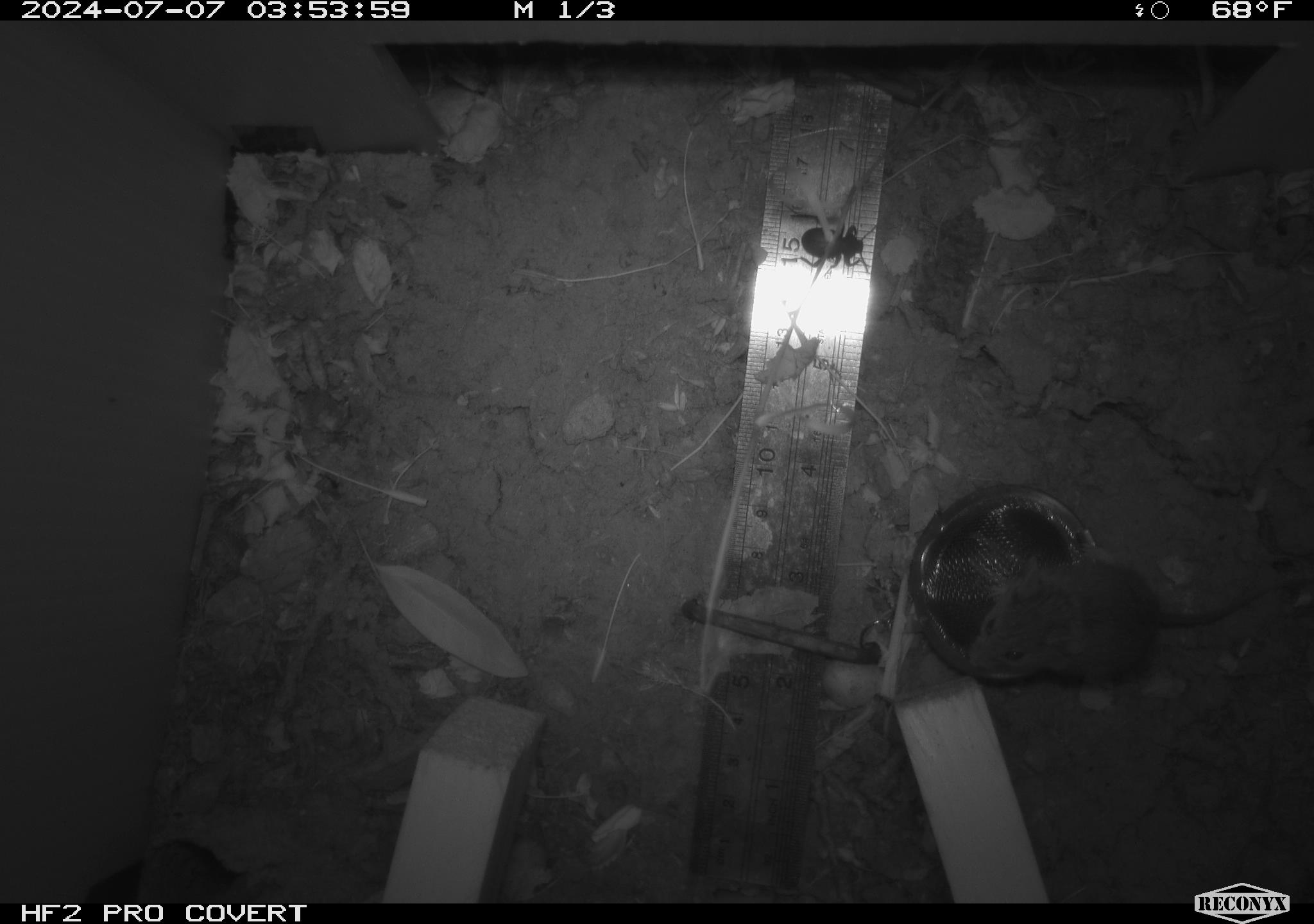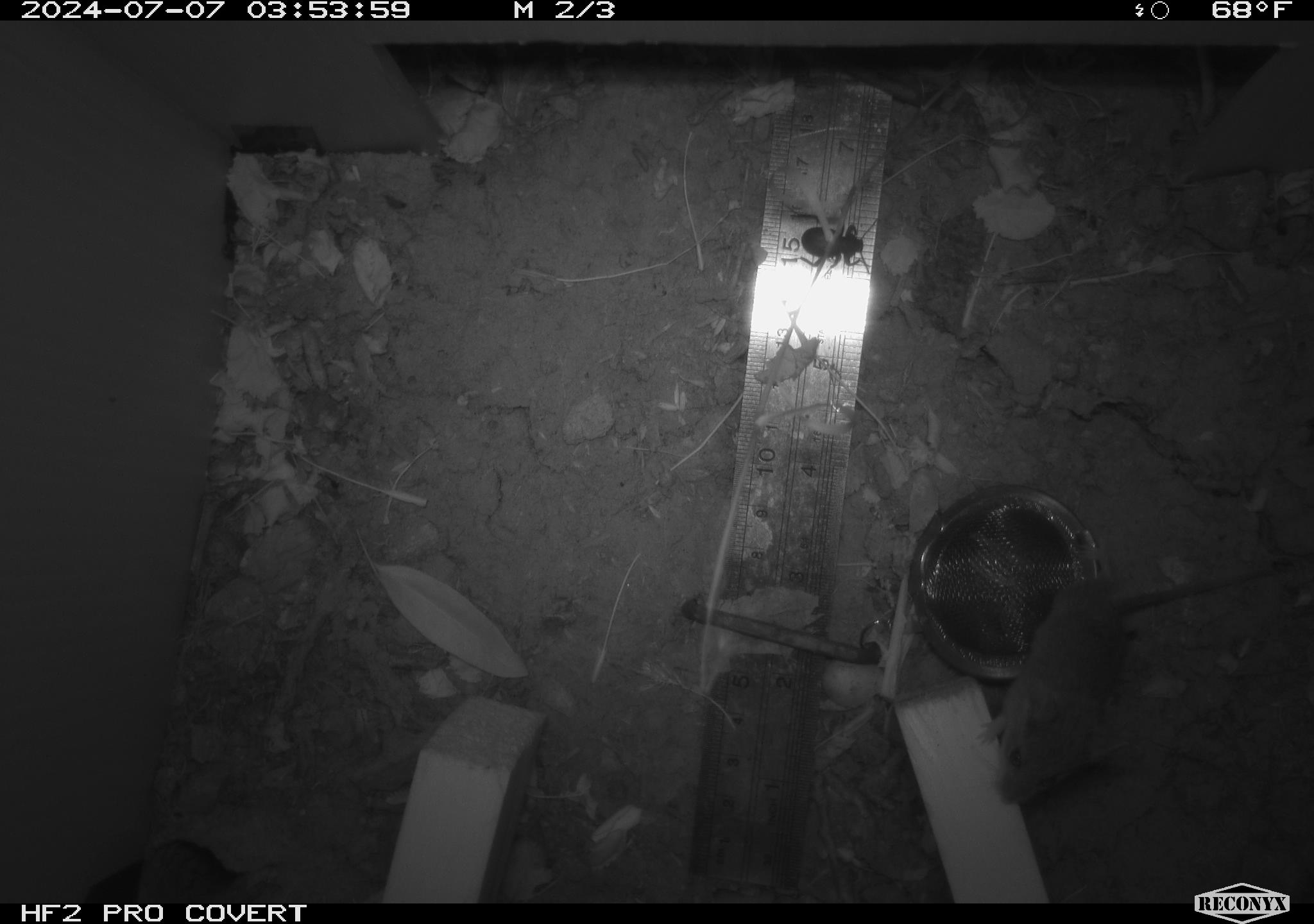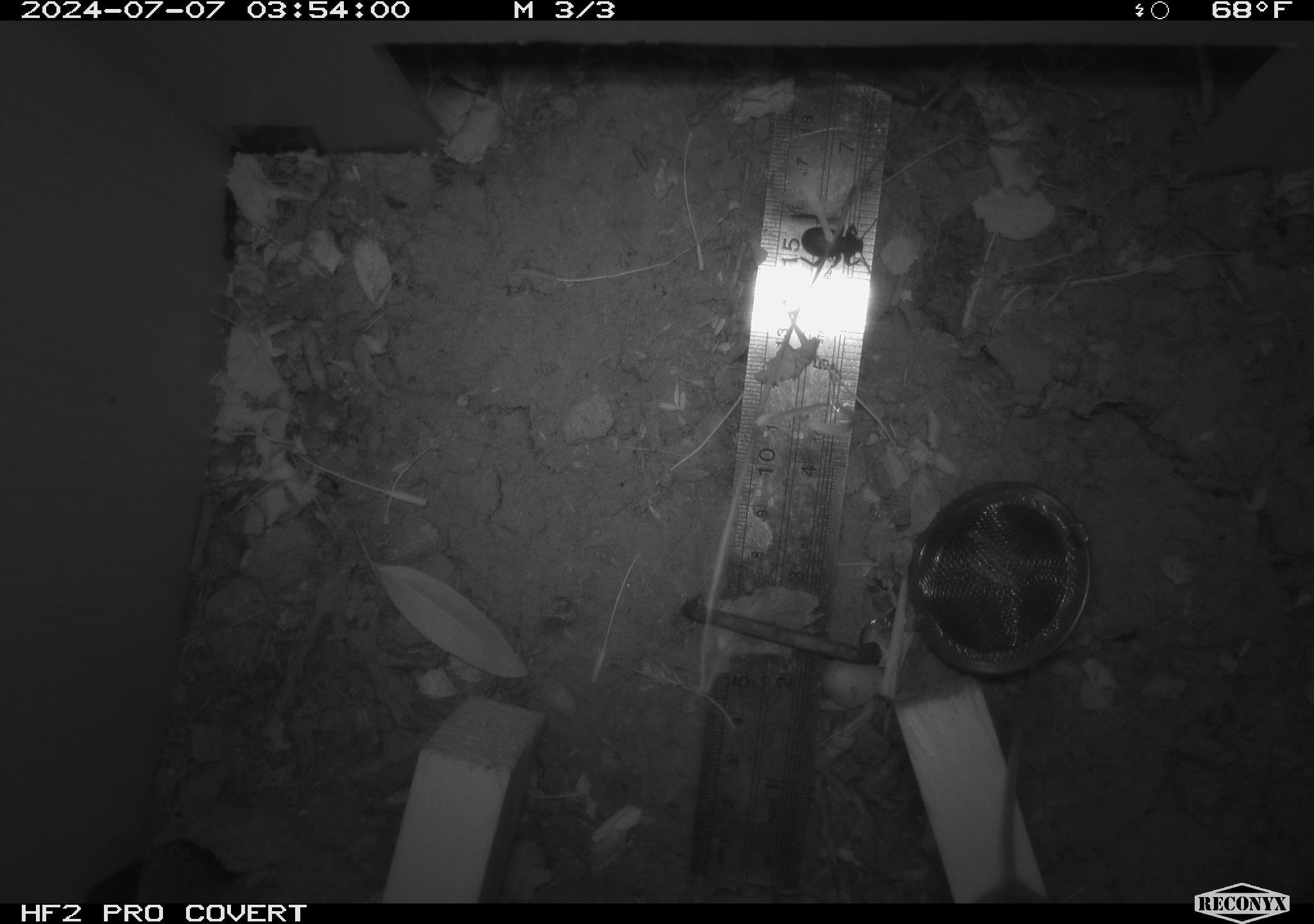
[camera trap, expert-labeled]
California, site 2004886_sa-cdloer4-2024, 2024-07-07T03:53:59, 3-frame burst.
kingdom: Animalia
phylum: Chordata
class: Mammalia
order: Rodentia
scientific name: Rodentia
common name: rodent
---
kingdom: Animalia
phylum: Arthropoda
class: Insecta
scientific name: Insecta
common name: insect